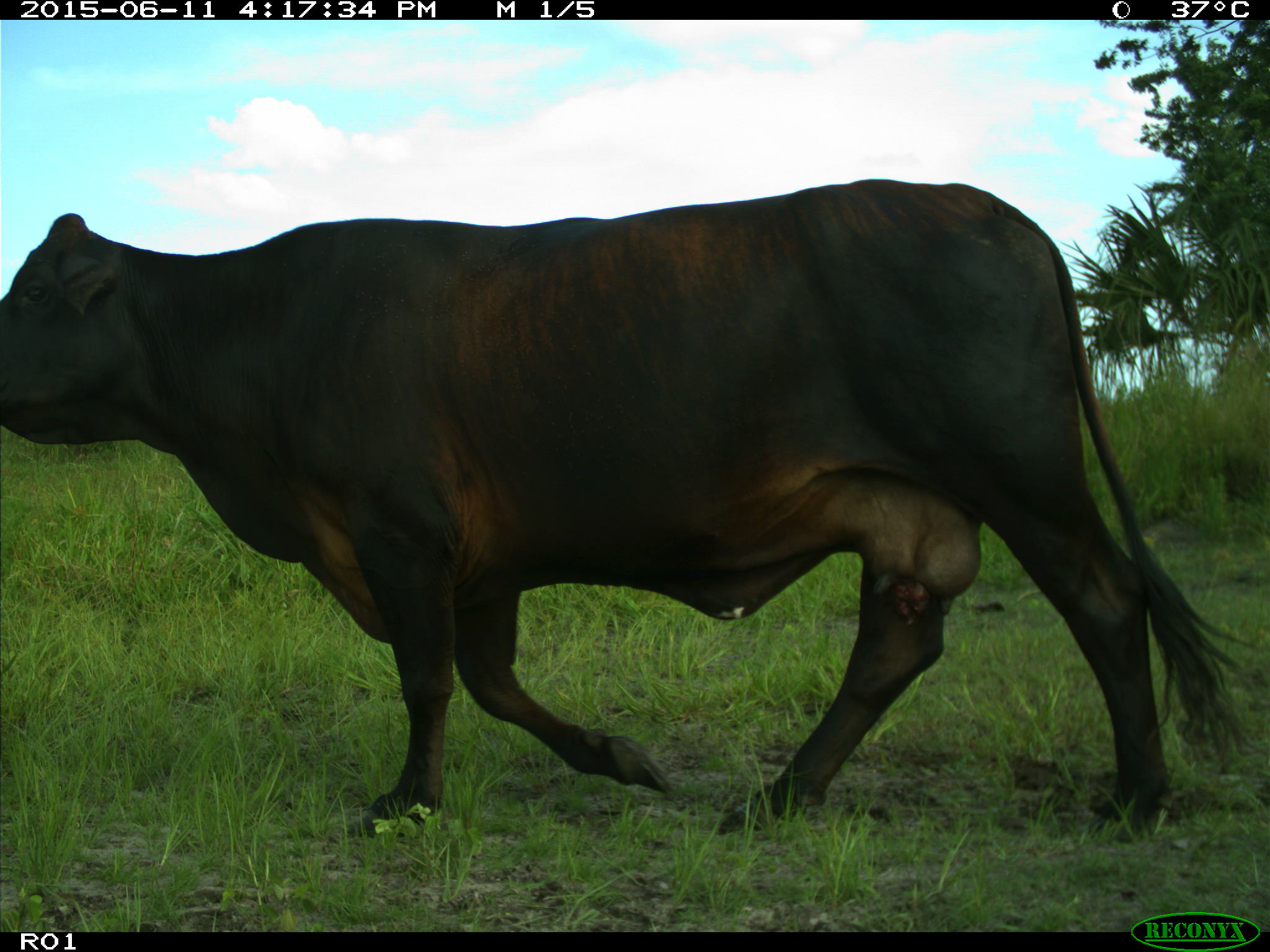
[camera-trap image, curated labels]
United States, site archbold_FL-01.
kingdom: Animalia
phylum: Chordata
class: Mammalia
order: Artiodactyla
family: Bovidae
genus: Bos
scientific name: Bos taurus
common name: domestic cow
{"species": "Bos taurus (domestic cow)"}